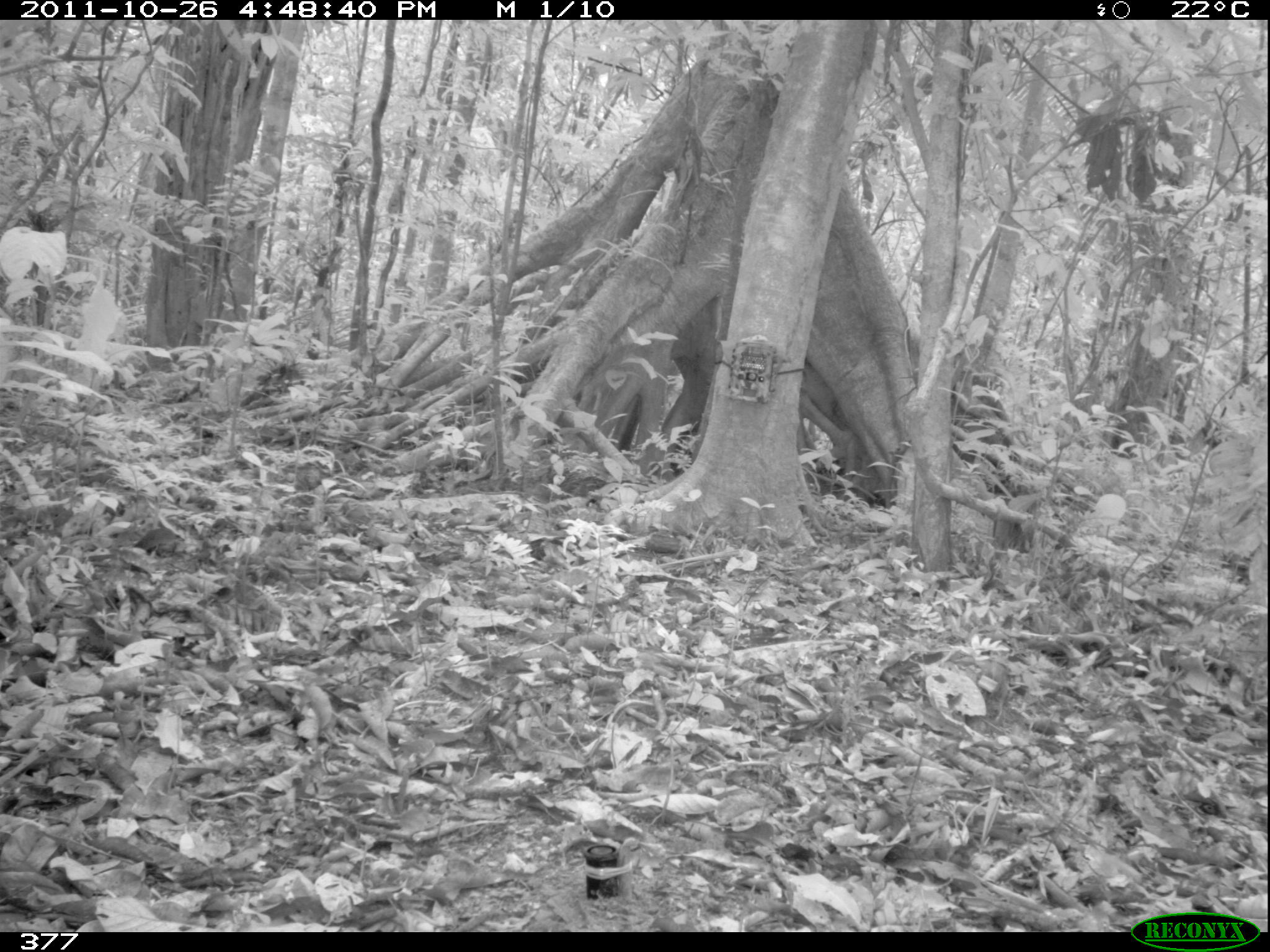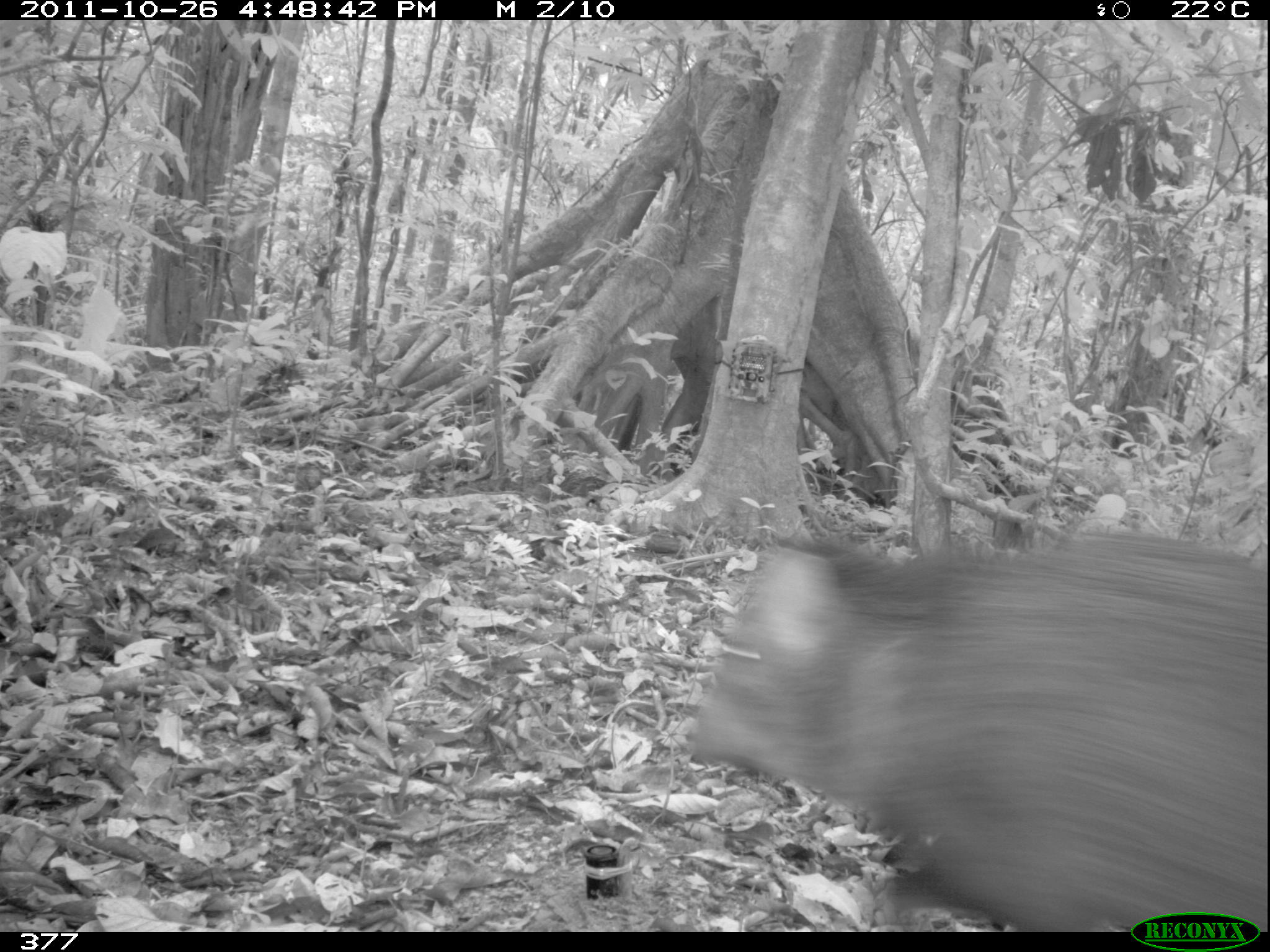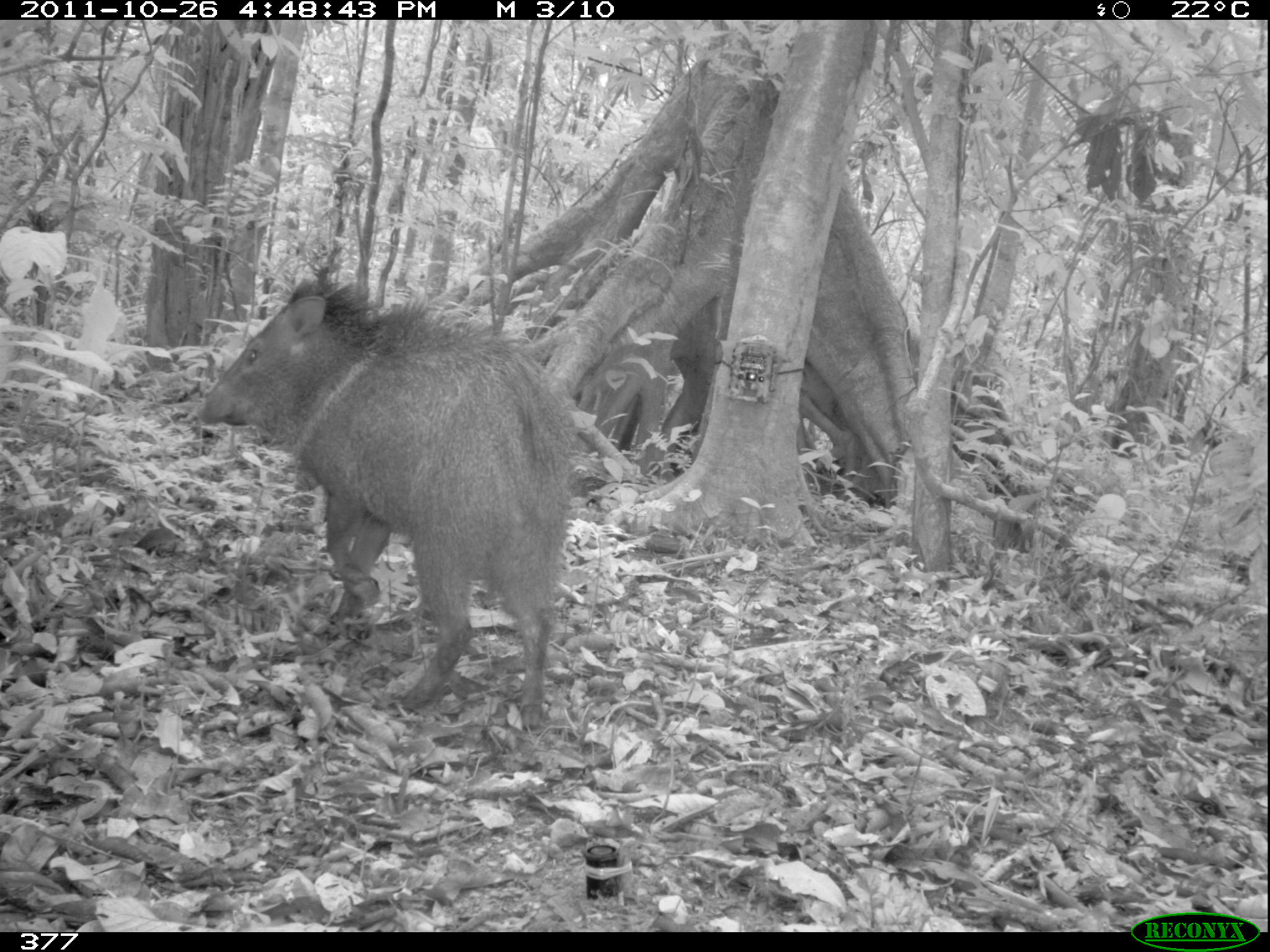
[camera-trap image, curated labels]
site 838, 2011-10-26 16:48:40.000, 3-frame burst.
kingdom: Animalia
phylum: Chordata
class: Mammalia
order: Artiodactyla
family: Tayassuidae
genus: Pecari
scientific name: Pecari tajacu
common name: collared peccary